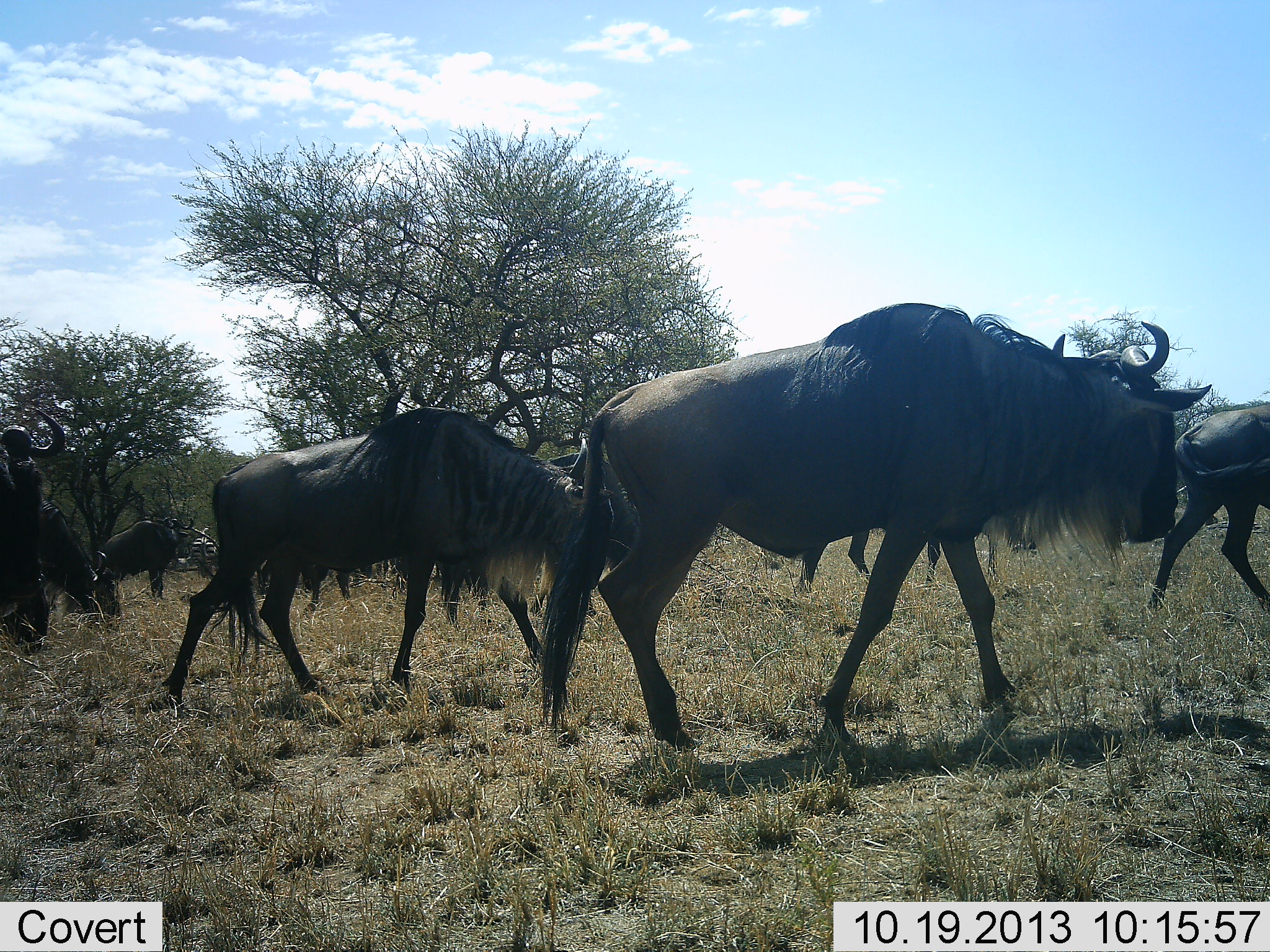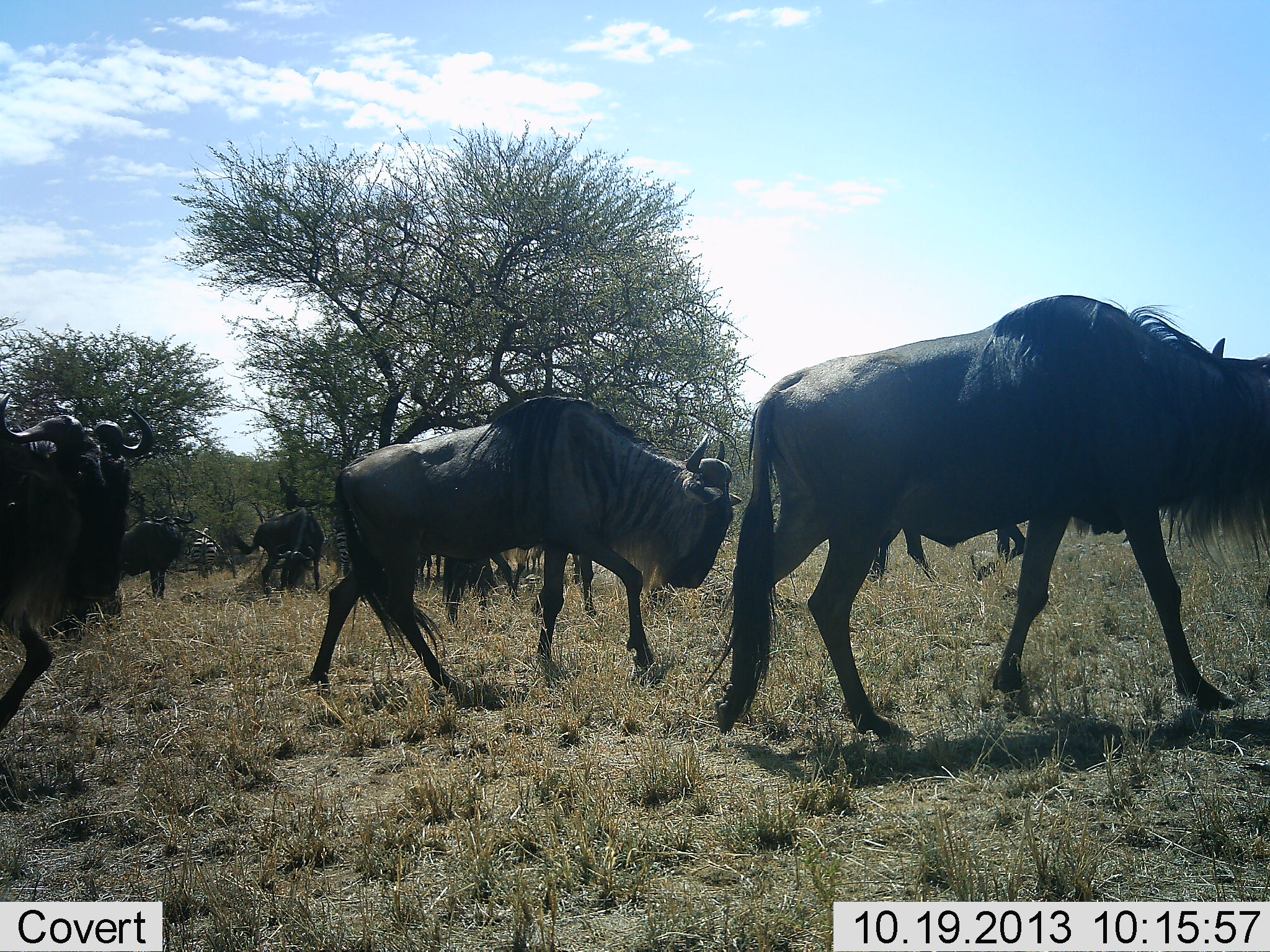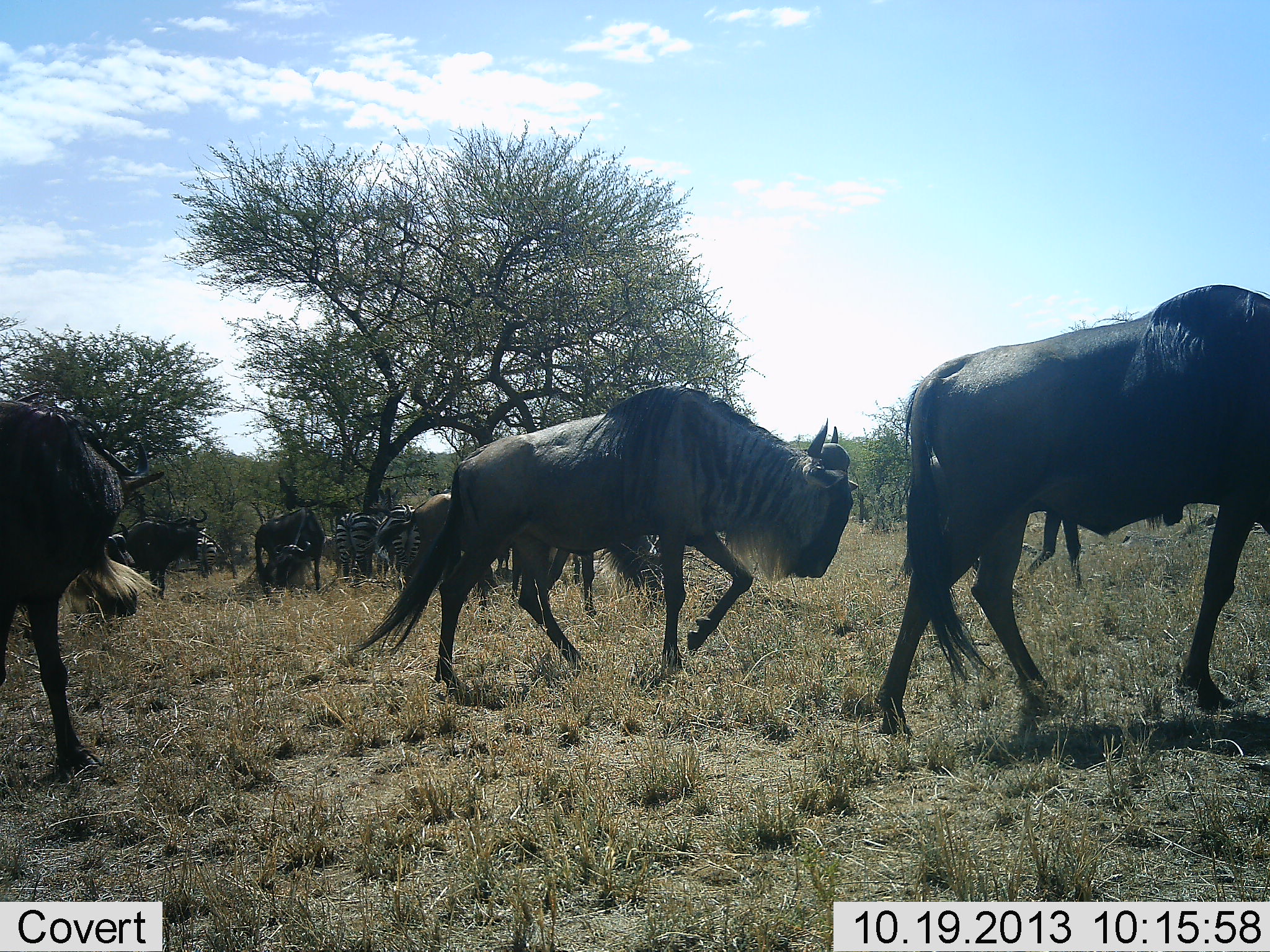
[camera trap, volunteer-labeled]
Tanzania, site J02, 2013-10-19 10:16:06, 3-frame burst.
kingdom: Animalia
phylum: Chordata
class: Mammalia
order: Artiodactyla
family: Bovidae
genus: Connochaetes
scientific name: Connochaetes taurinus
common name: blue wildebeest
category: wildebeest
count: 8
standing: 45%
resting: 7%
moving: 100%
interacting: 3%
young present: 0%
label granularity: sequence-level